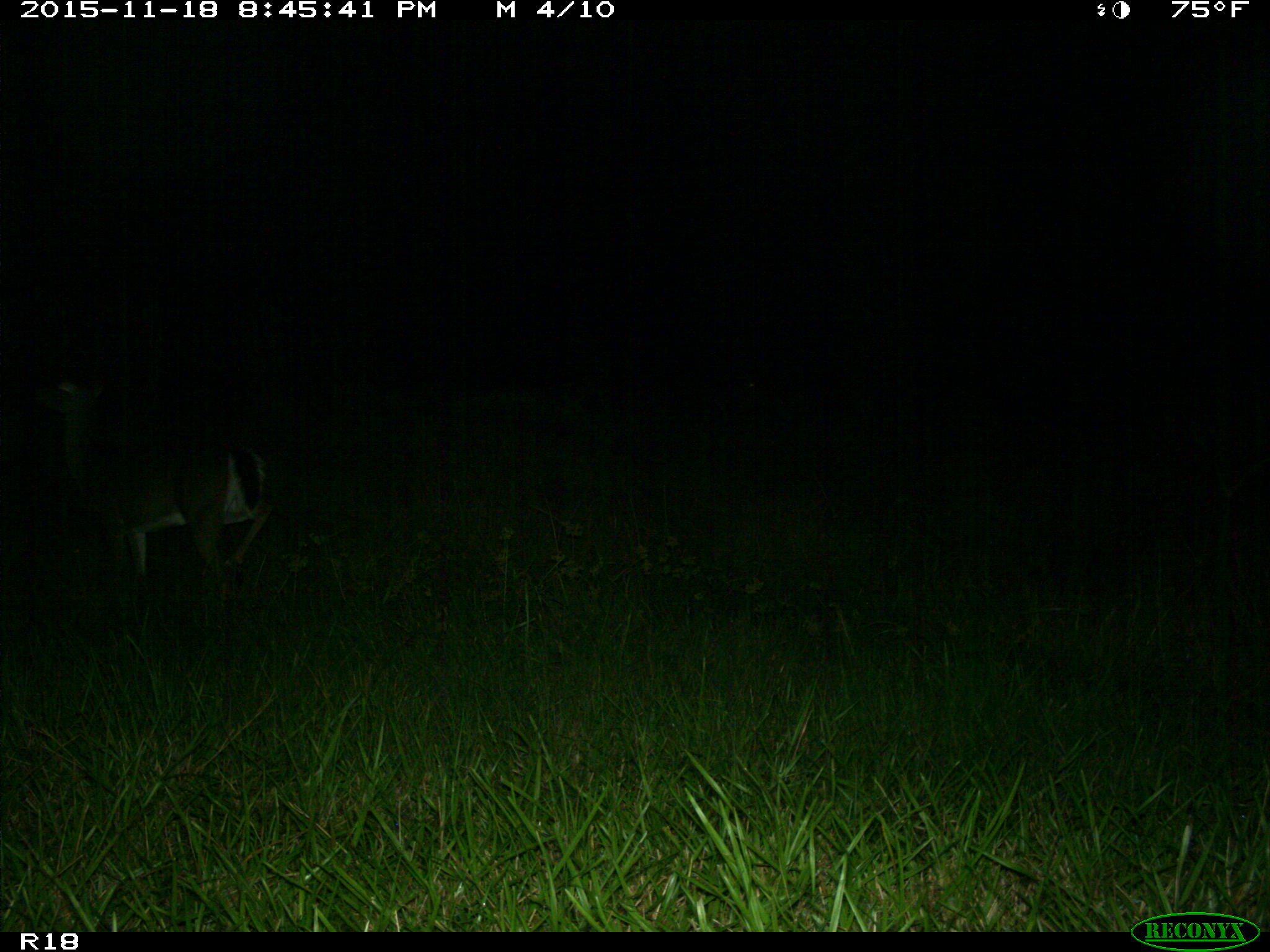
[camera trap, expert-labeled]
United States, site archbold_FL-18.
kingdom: Animalia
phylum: Chordata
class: Mammalia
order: Artiodactyla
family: Cervidae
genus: Odocoileus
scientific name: Odocoileus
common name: deer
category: unidentified deer